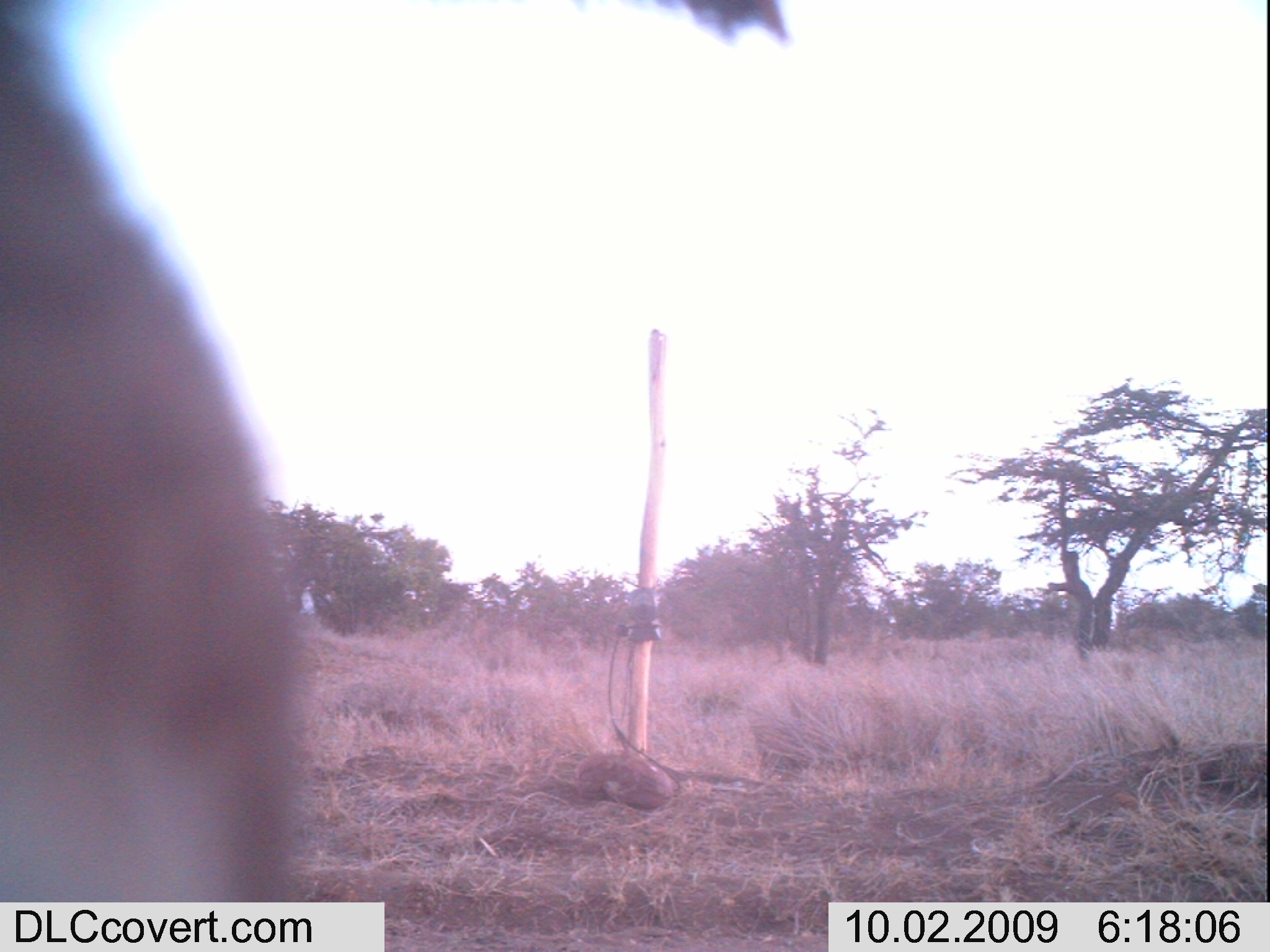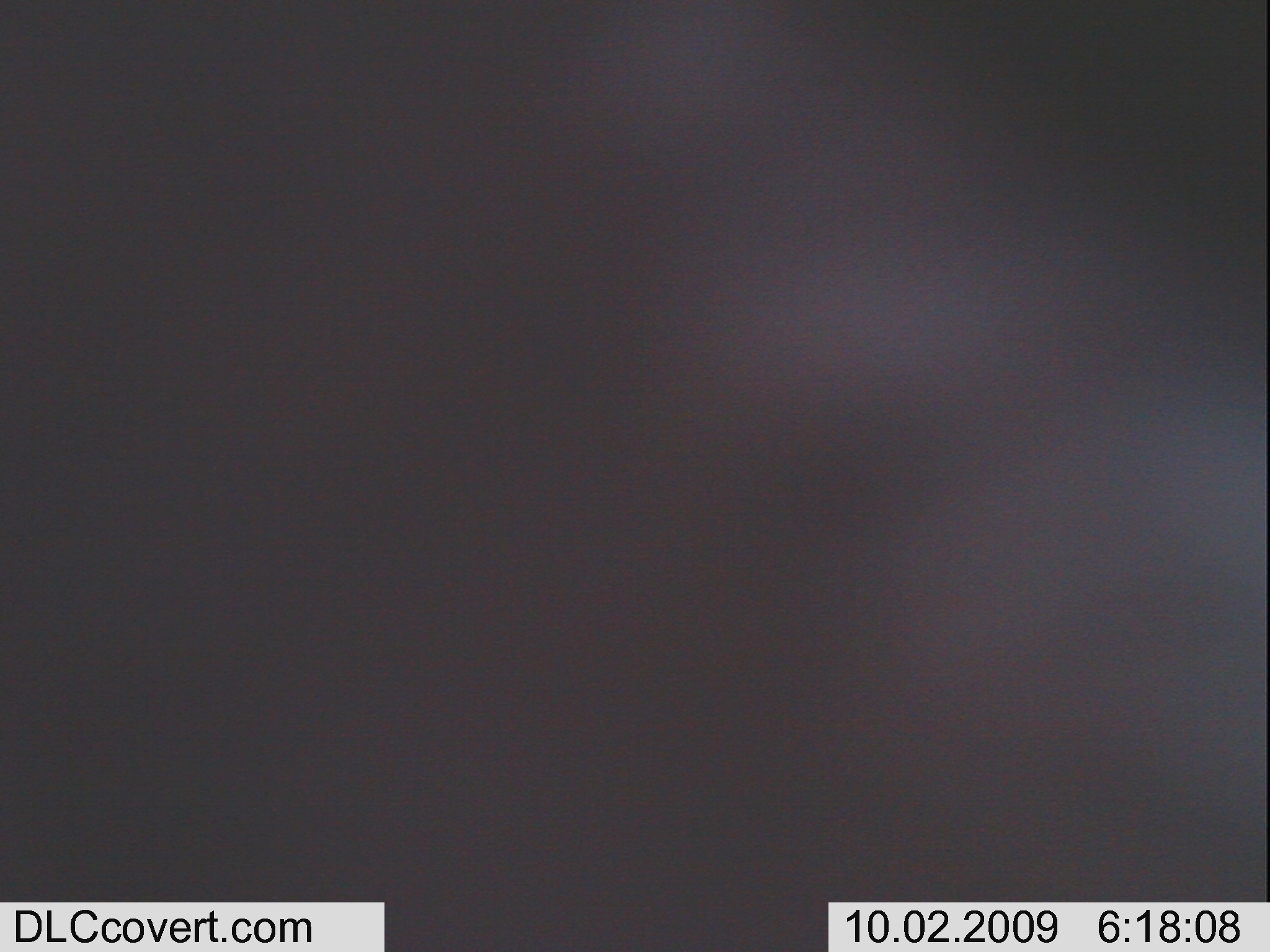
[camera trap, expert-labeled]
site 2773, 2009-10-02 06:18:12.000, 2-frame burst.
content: unidentified animal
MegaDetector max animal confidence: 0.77